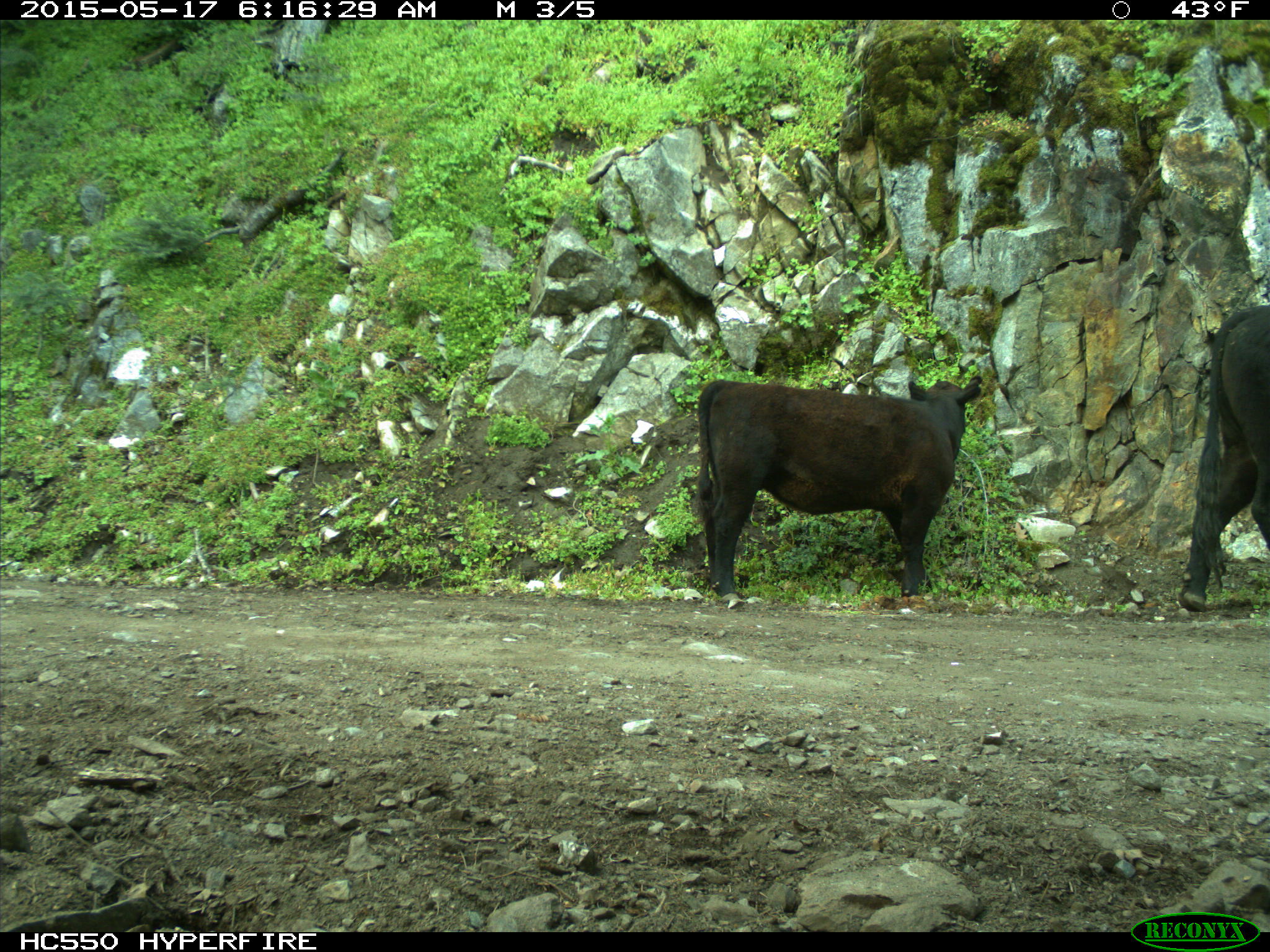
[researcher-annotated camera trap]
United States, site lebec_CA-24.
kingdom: Animalia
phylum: Chordata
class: Mammalia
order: Artiodactyla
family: Bovidae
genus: Bos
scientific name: Bos taurus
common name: domestic cow